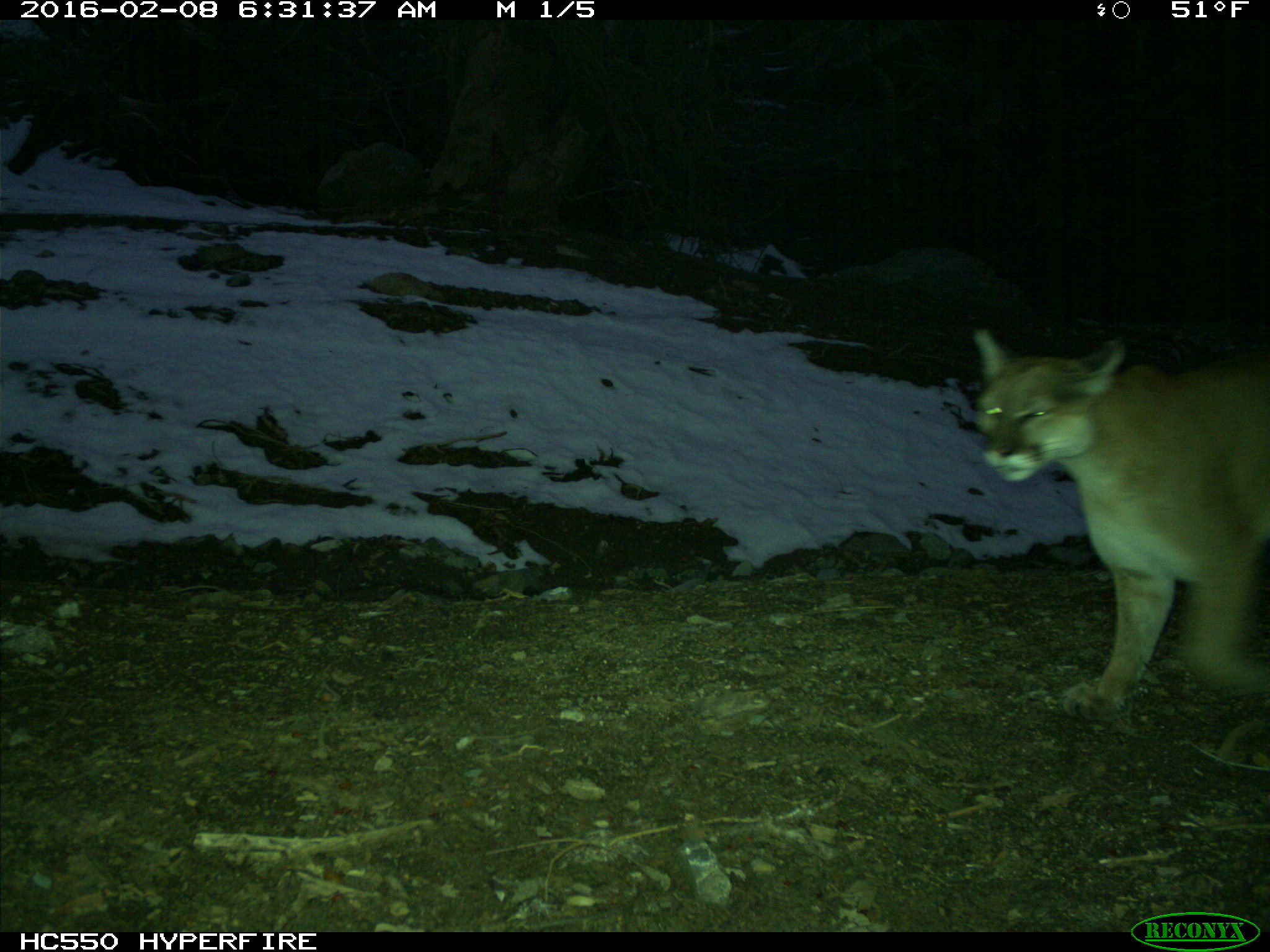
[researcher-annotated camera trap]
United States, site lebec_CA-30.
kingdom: Animalia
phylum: Chordata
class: Mammalia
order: Carnivora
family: Felidae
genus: Puma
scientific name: Puma concolor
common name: mountain lion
Puma concolor (mountain lion).